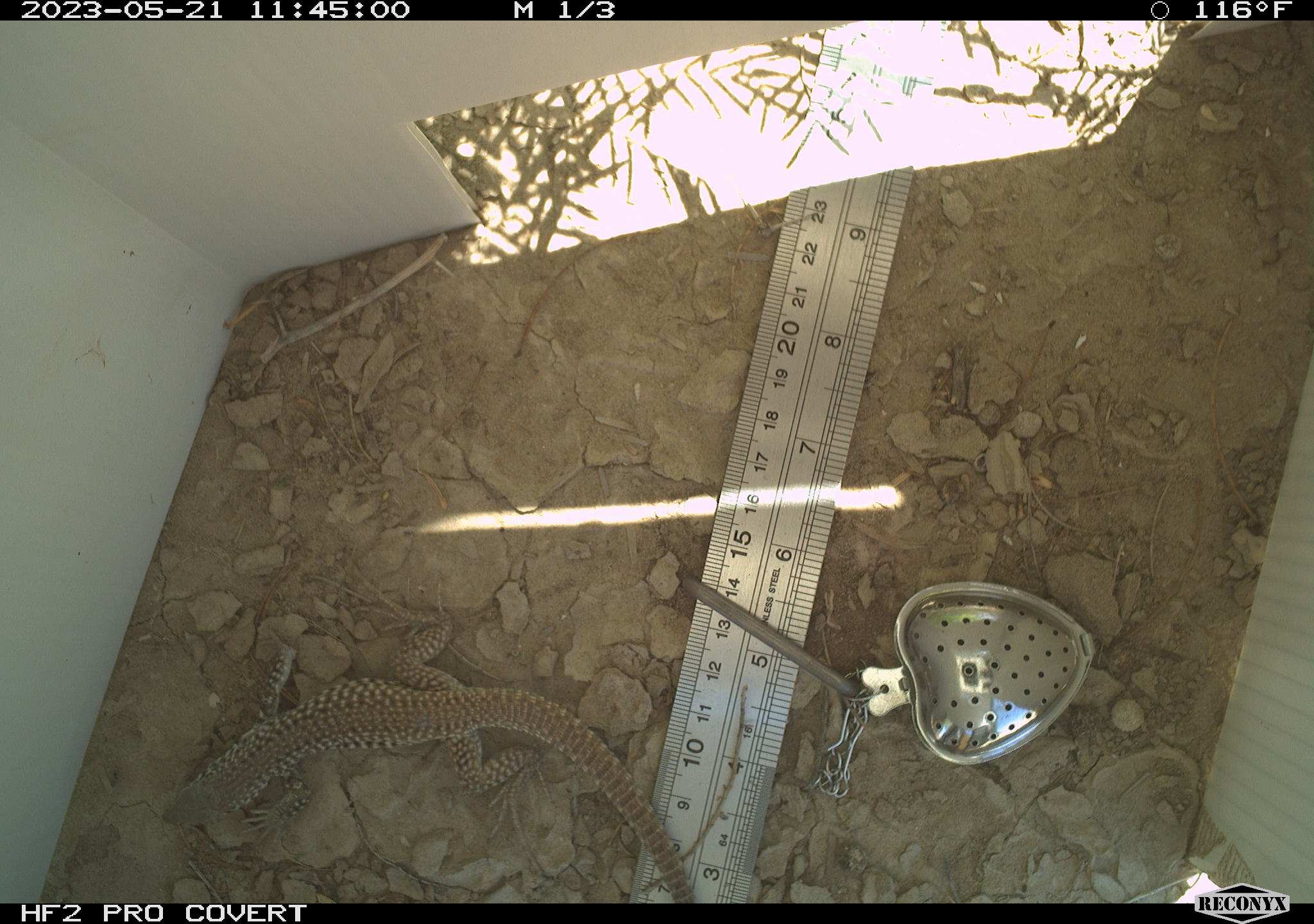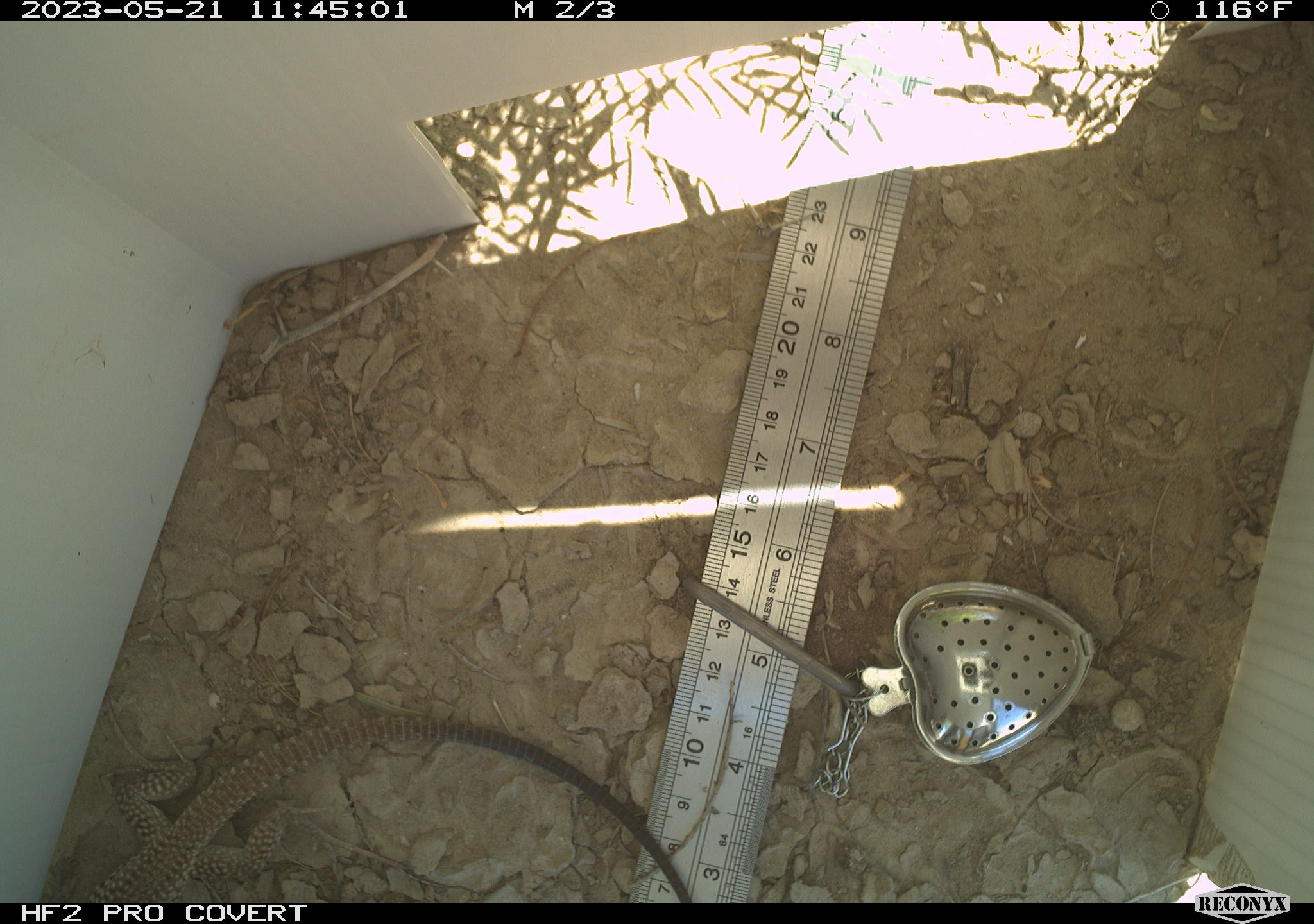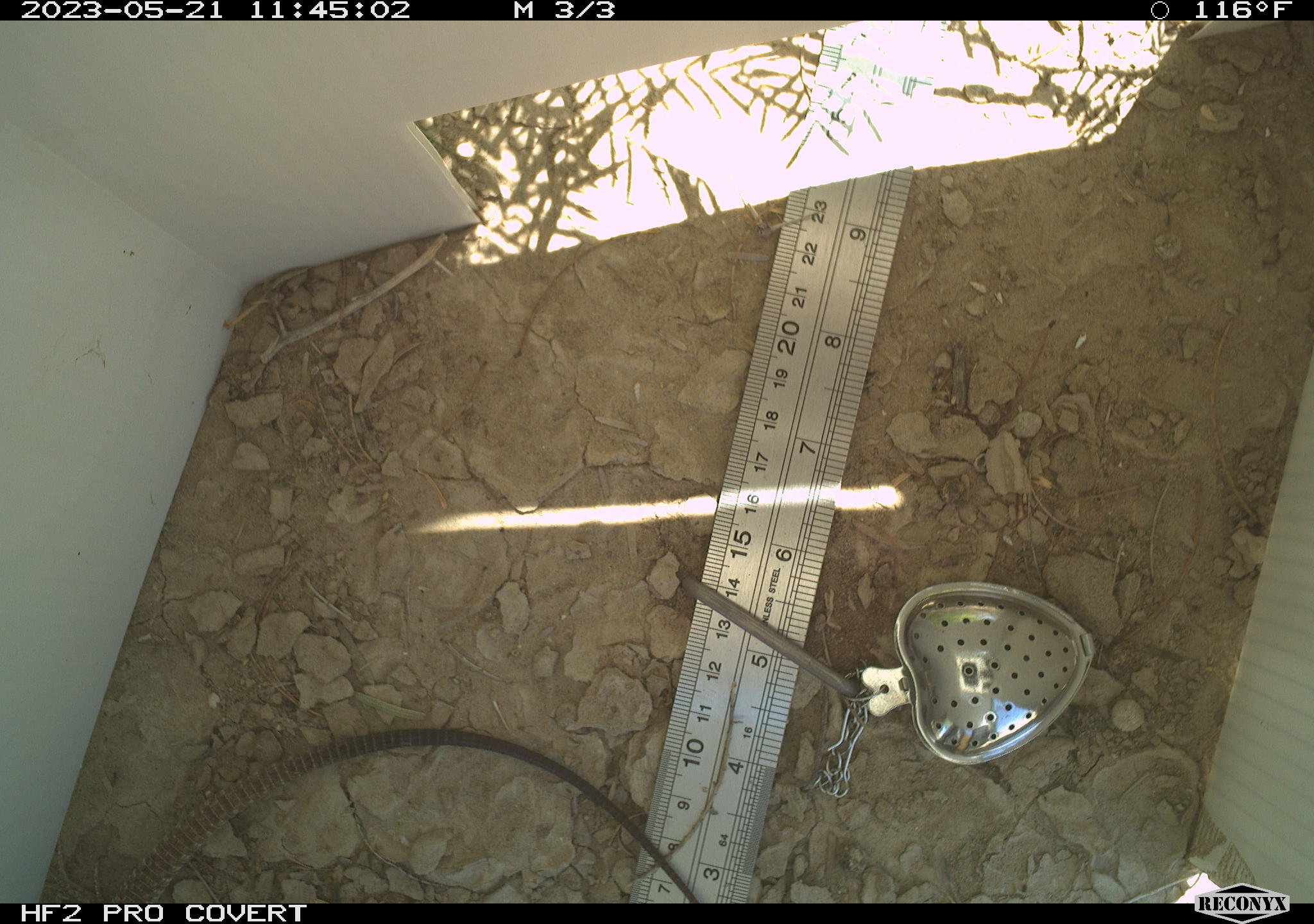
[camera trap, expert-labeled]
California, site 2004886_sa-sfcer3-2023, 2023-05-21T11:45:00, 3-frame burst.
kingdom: Animalia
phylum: Chordata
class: Reptilia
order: Squamata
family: Teiidae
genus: Aspidoscelis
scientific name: Aspidoscelis tigris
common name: western whiptail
Western whiptail (Aspidoscelis tigris).